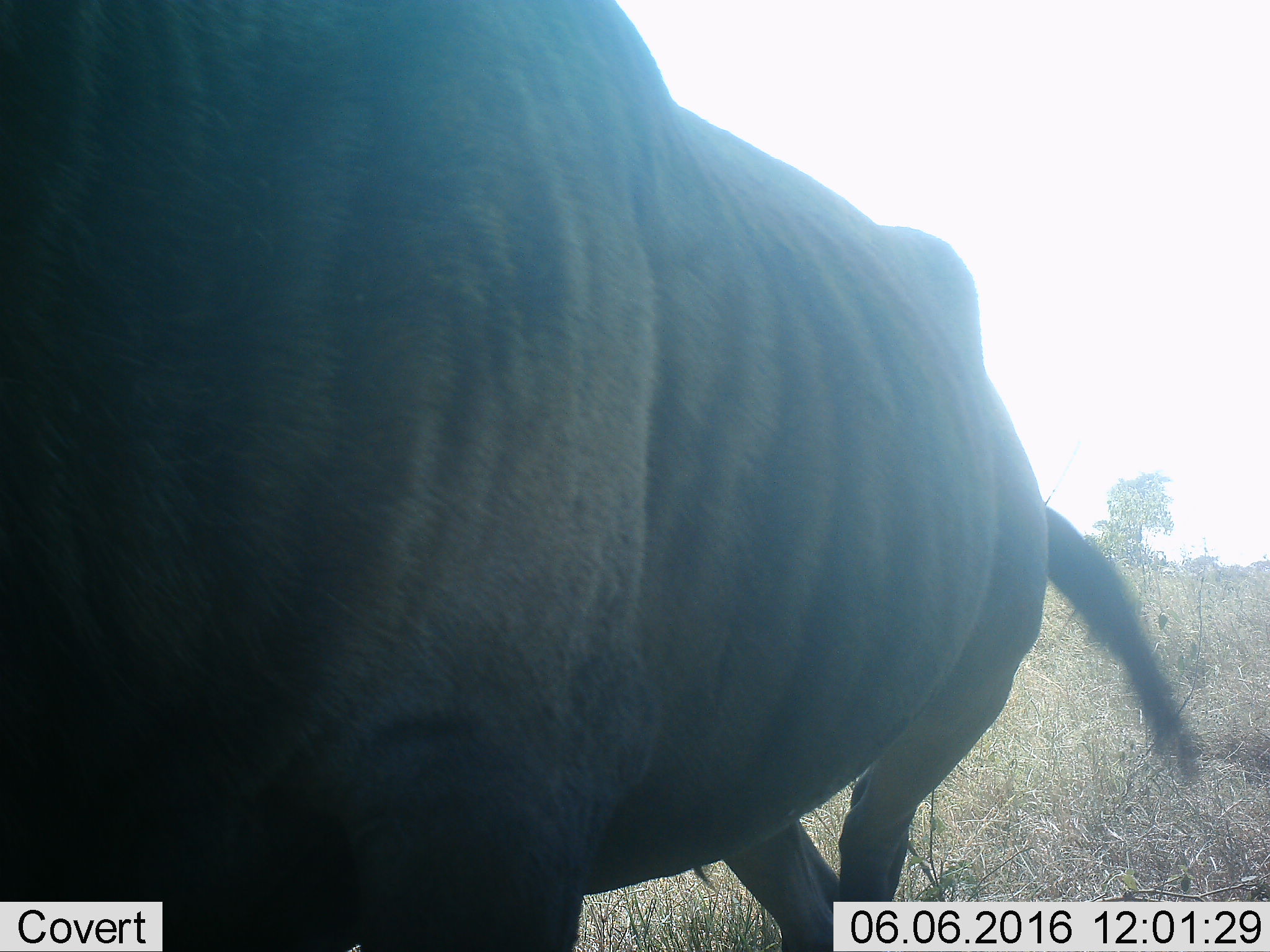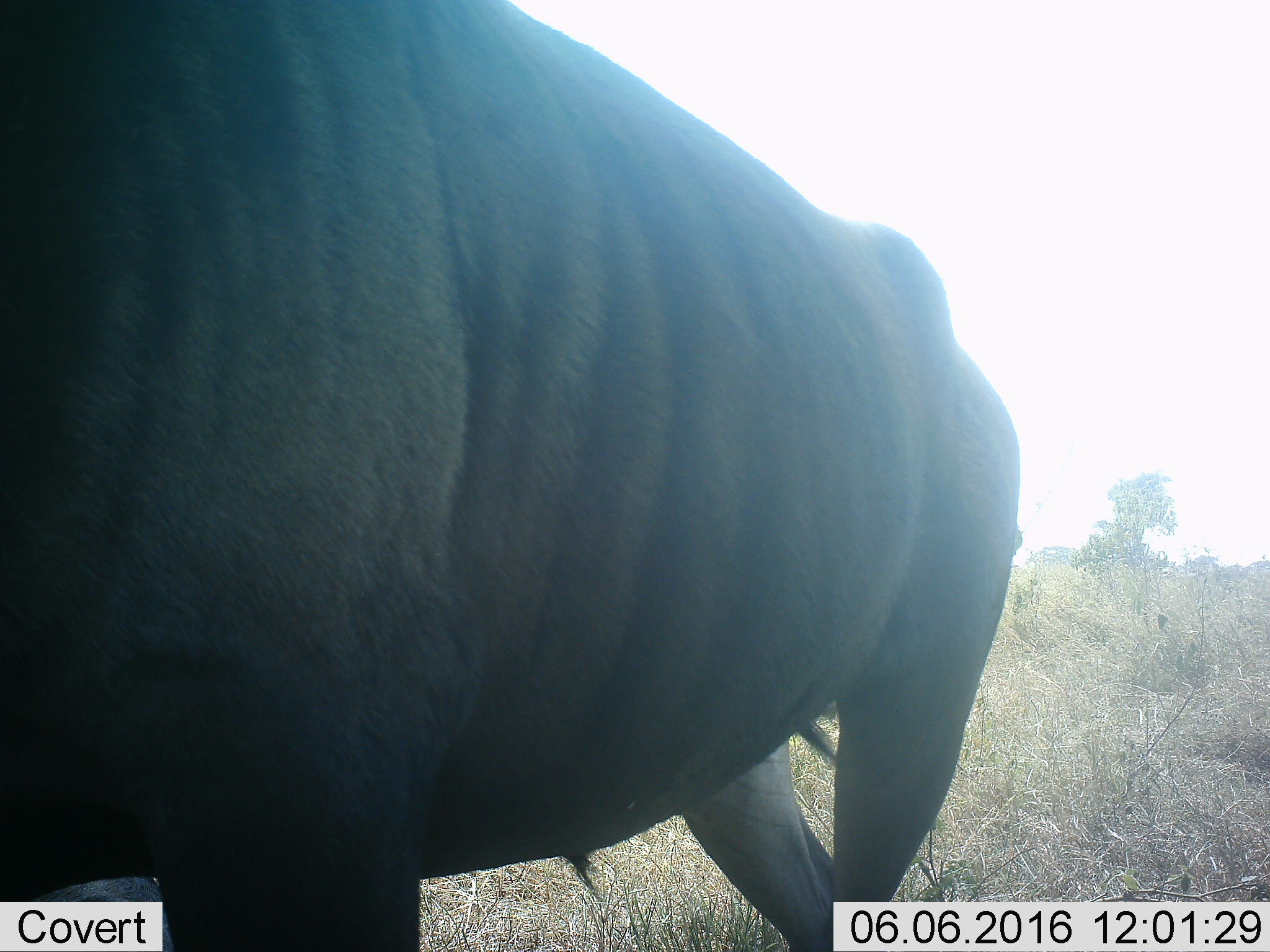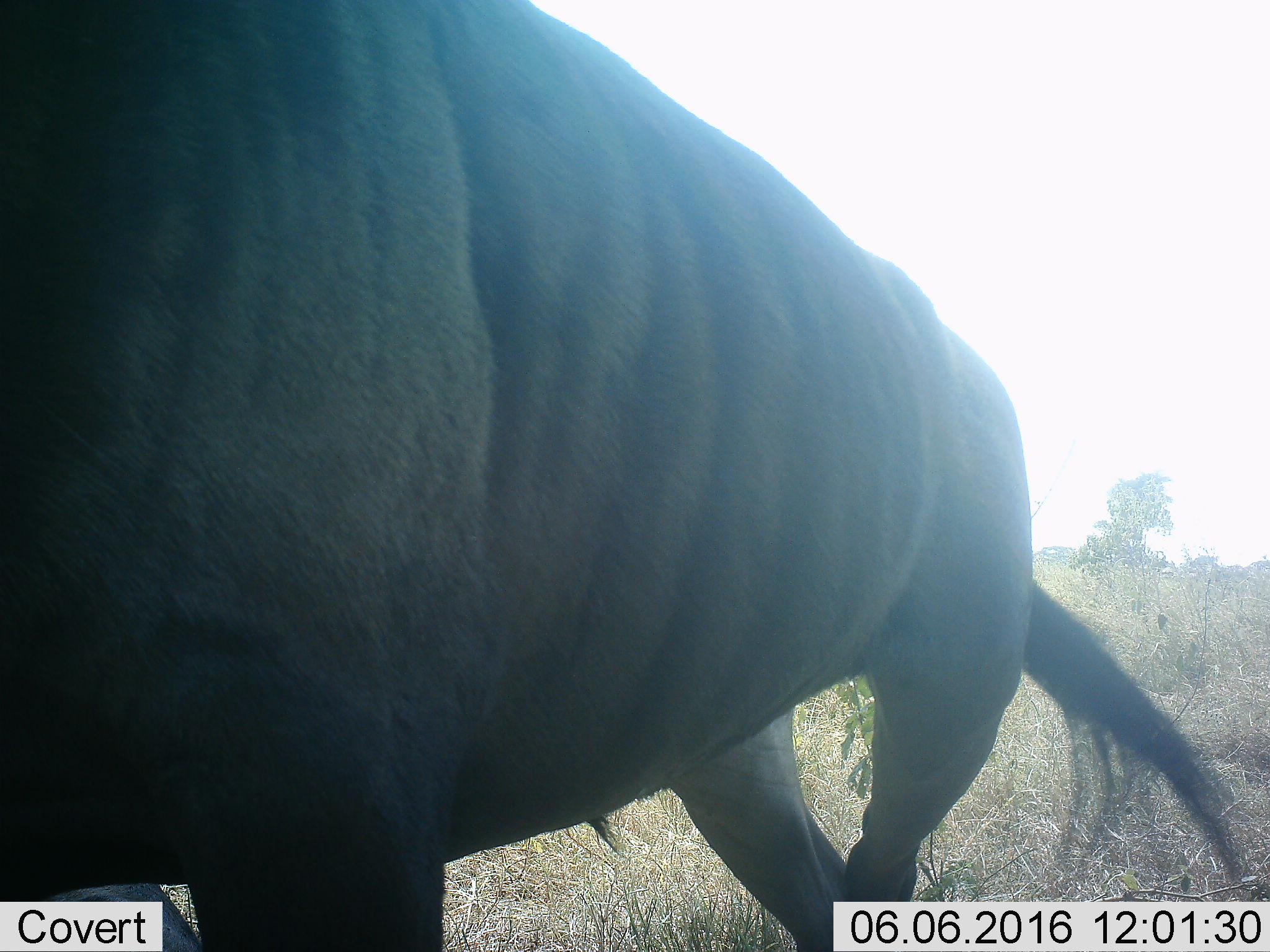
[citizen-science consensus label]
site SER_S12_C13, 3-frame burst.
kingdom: Animalia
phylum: Chordata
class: Mammalia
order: Artiodactyla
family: Bovidae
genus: Connochaetes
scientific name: Connochaetes taurinus taurinus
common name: blue wildebeest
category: wildebeestblue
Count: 1.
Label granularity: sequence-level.